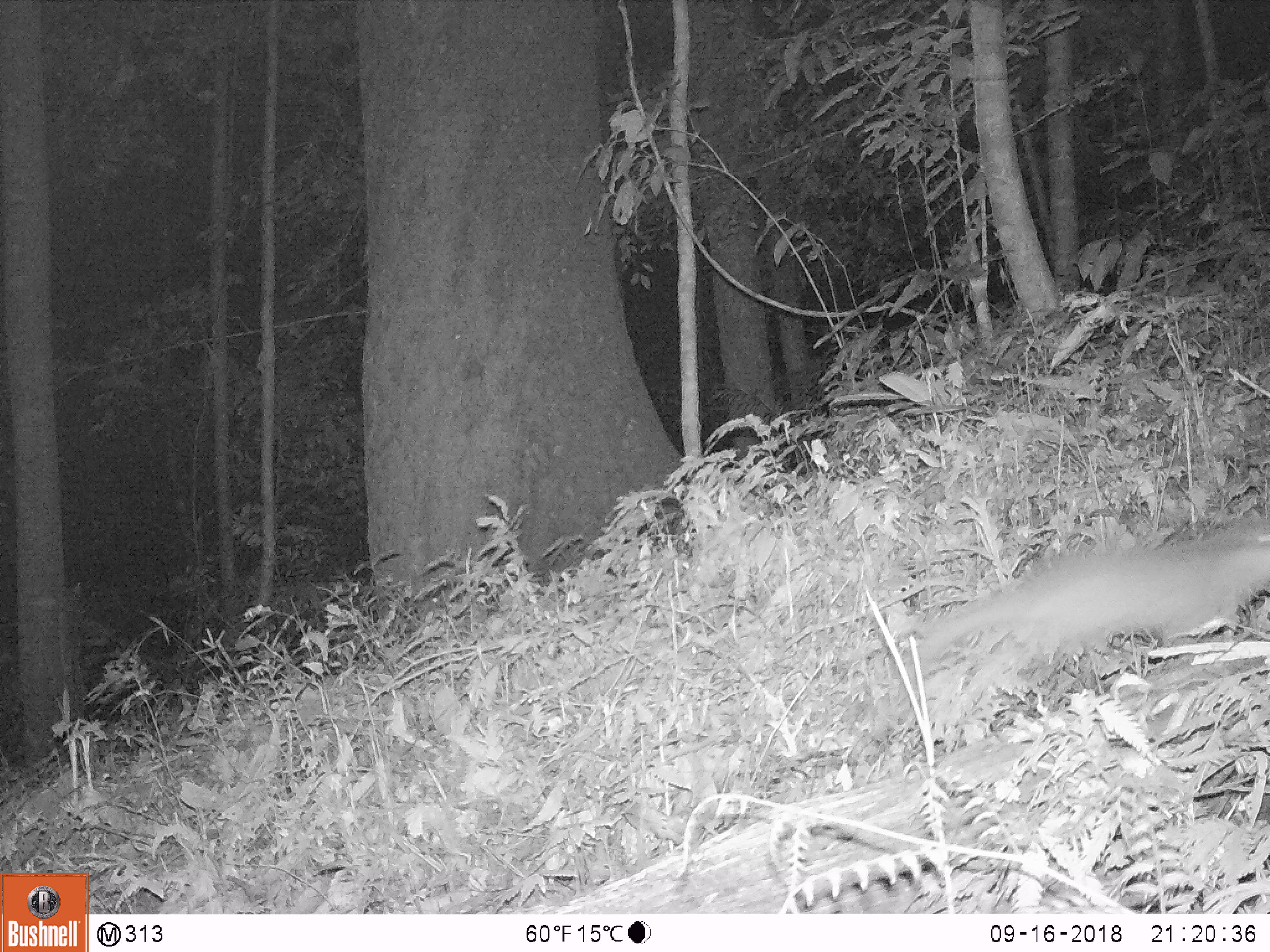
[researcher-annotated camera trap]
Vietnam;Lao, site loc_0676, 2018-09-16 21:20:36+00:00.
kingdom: Animalia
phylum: Chordata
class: Mammalia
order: Carnivora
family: Mustelidae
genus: Melogale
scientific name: Melogale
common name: ferret badger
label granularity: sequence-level